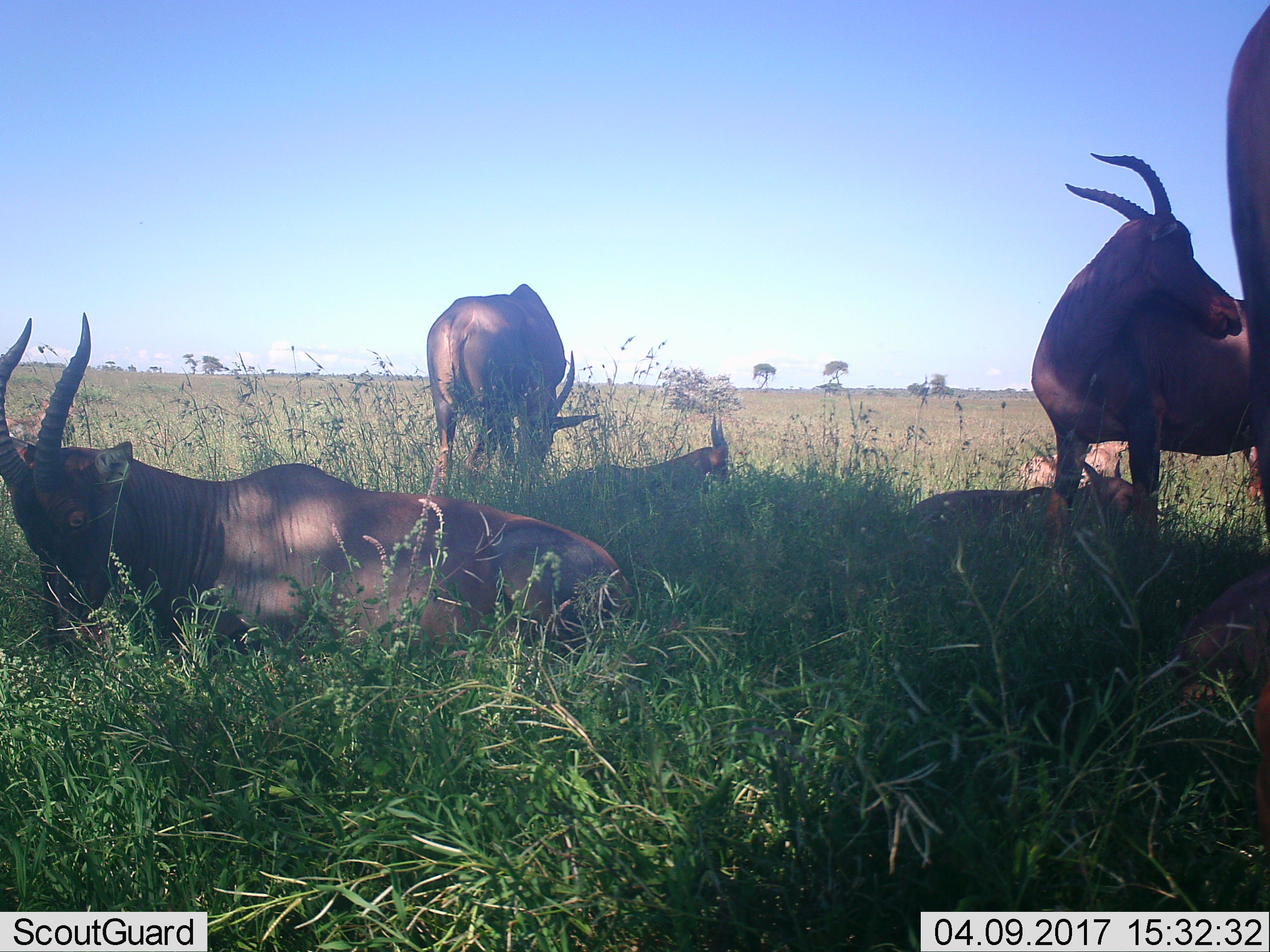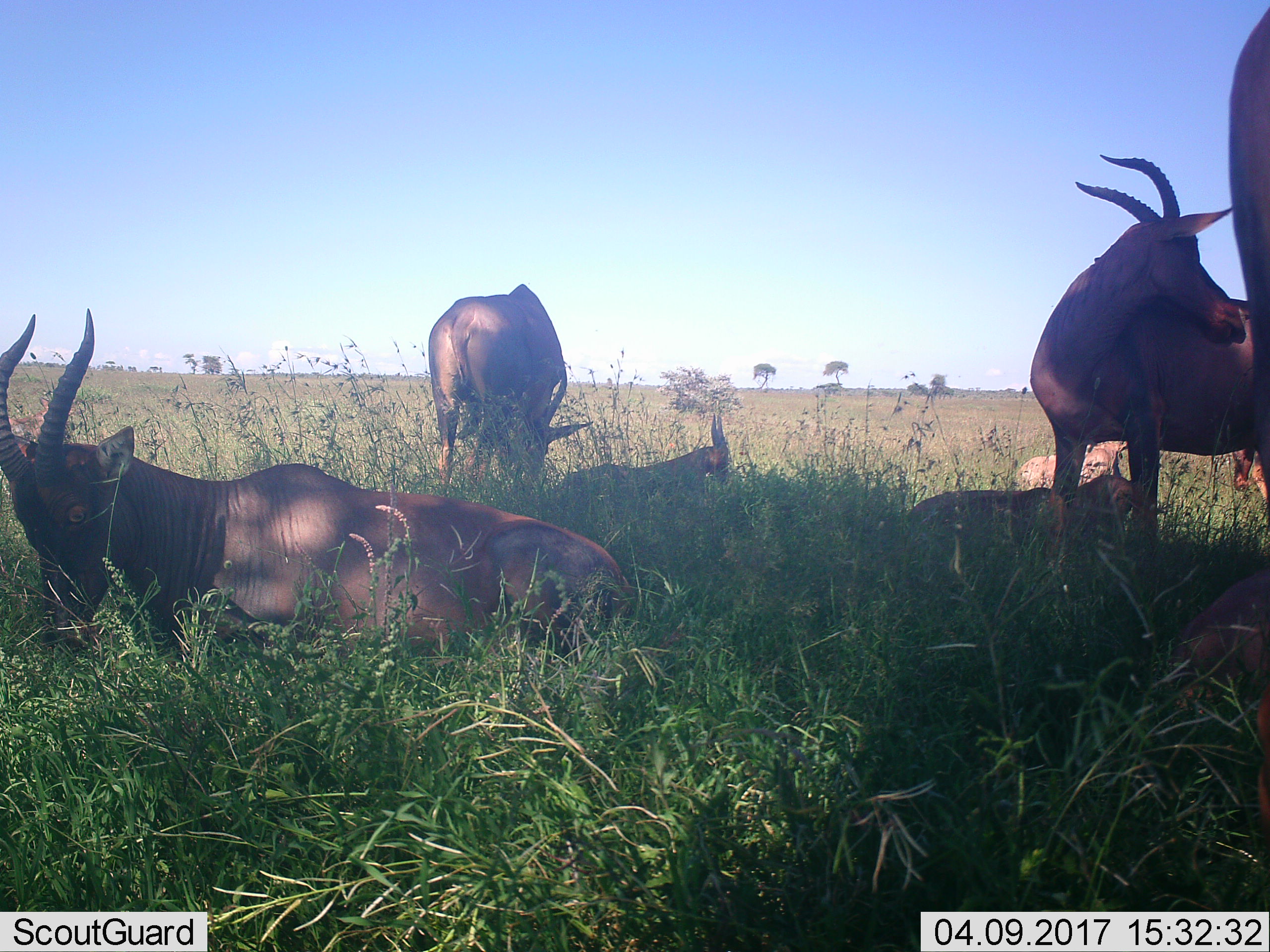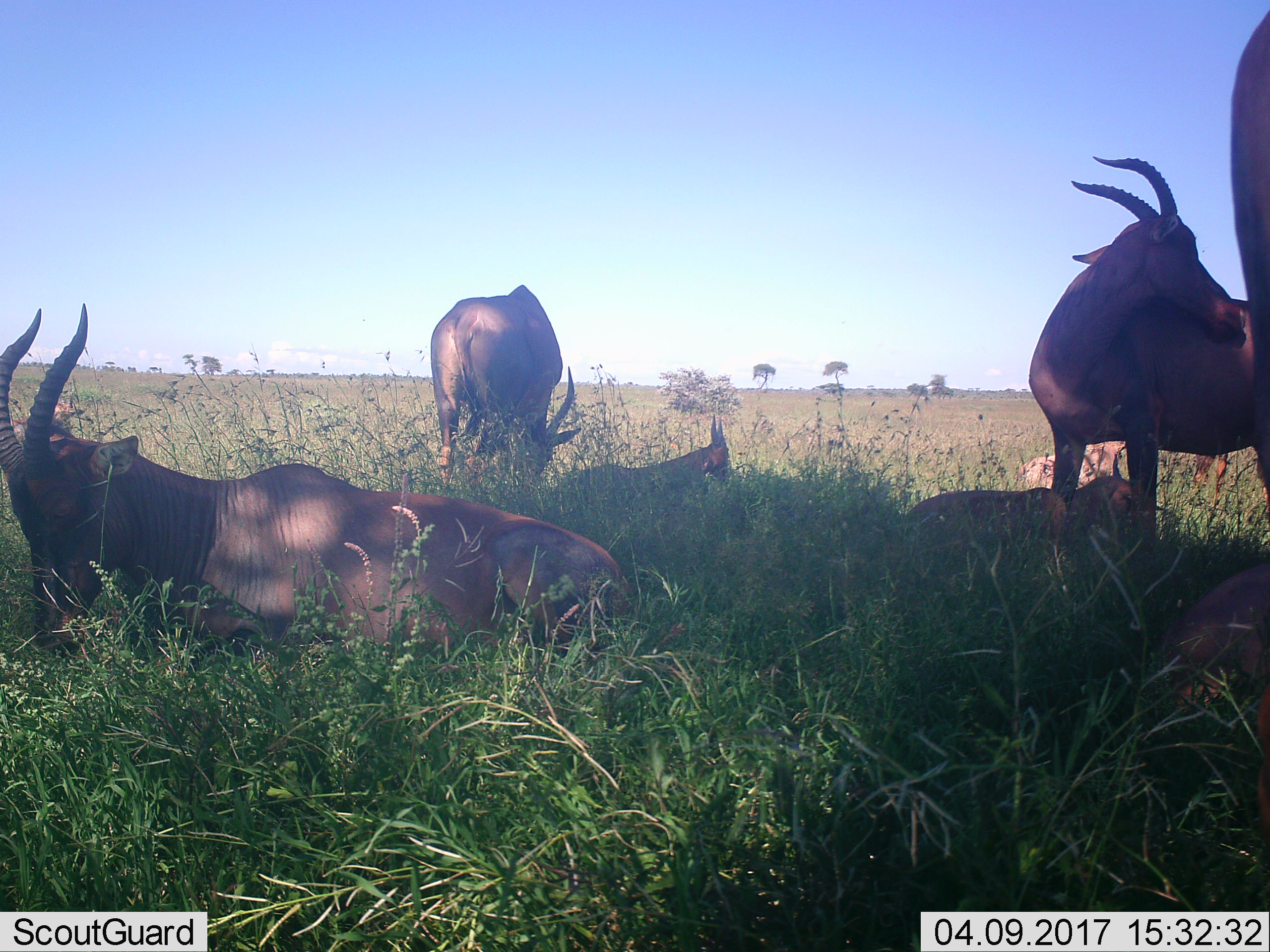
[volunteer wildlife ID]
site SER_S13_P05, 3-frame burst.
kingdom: Animalia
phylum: Chordata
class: Mammalia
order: Artiodactyla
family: Bovidae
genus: Damaliscus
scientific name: Damaliscus lunatus jimela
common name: topi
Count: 5.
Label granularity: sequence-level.